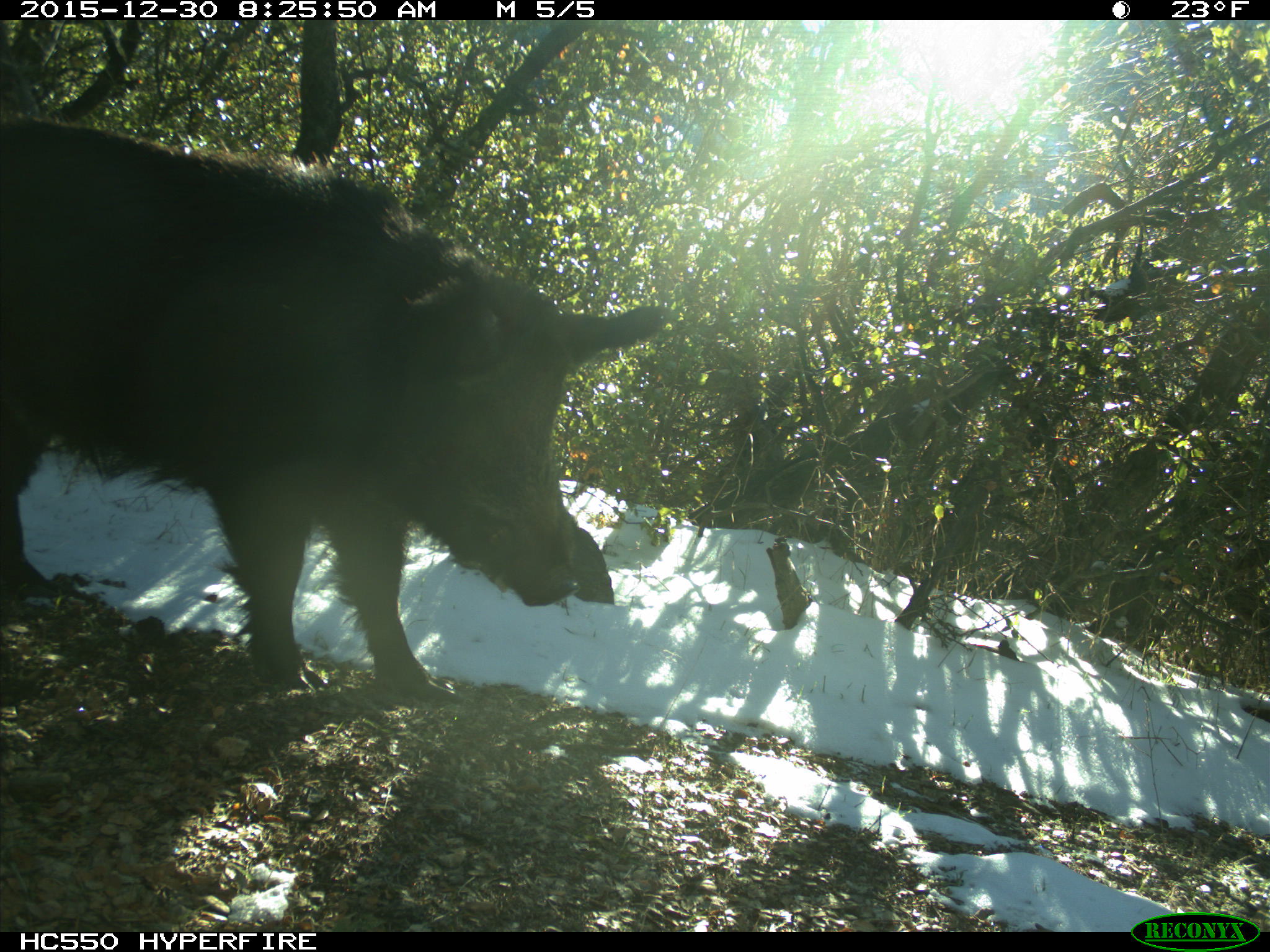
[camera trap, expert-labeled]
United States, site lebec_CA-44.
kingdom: Animalia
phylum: Chordata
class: Mammalia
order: Artiodactyla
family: Suidae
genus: Sus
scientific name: Sus scrofa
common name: wild boar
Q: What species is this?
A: Sus scrofa (wild boar).